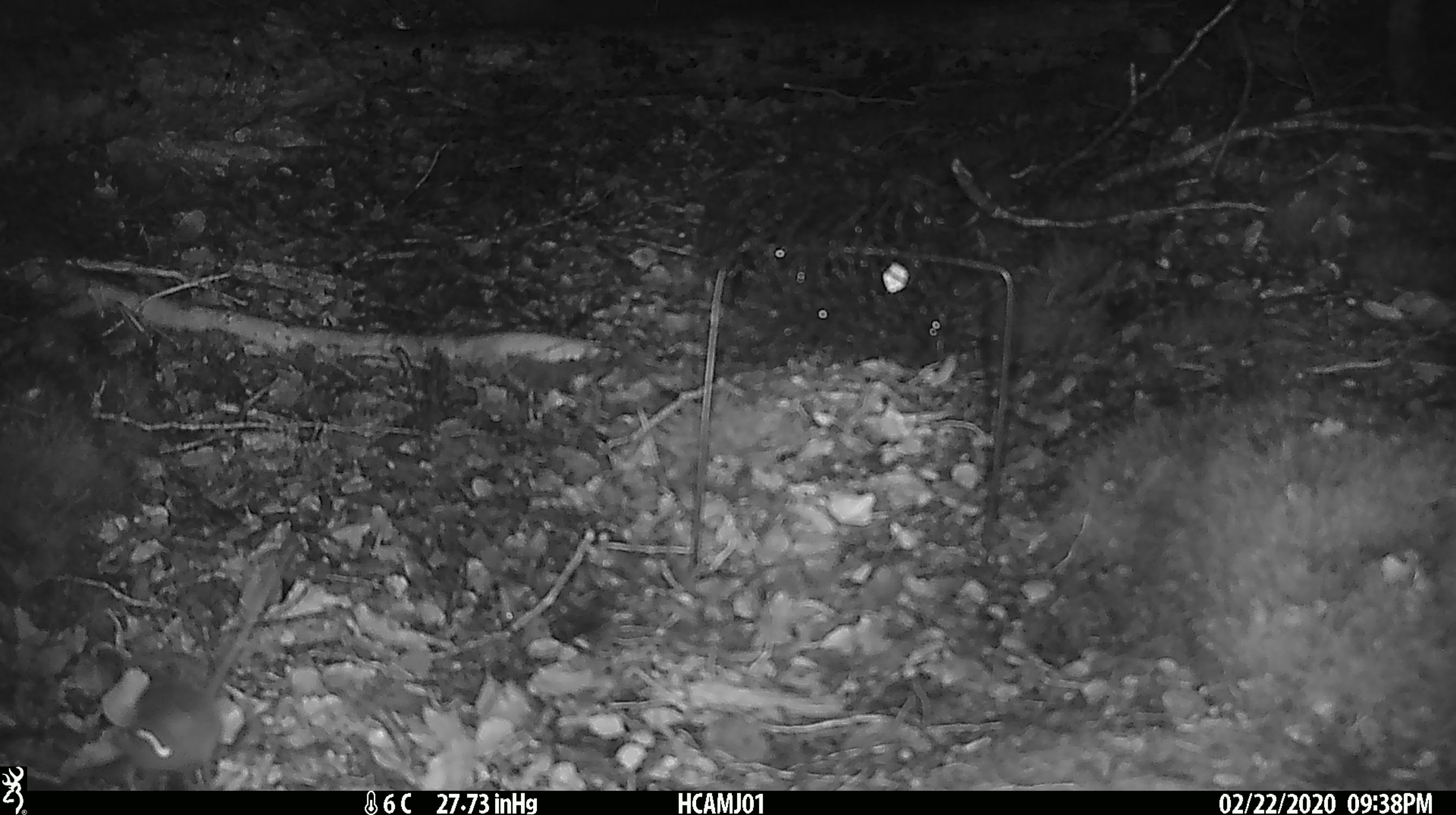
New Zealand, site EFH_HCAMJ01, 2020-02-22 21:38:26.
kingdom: Animalia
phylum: Chordata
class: Mammalia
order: Rodentia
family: Muridae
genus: Mus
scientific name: Mus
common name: mouse